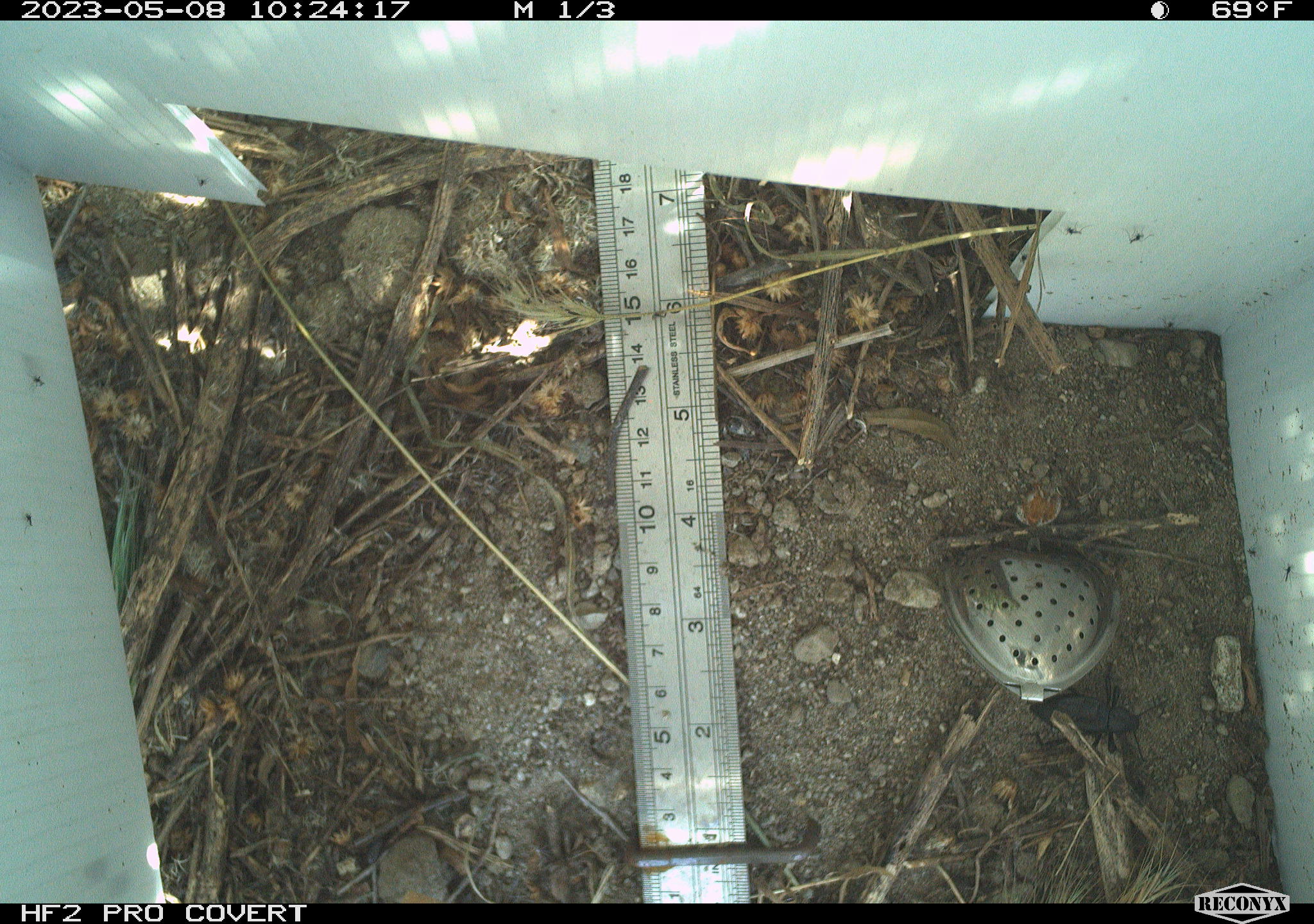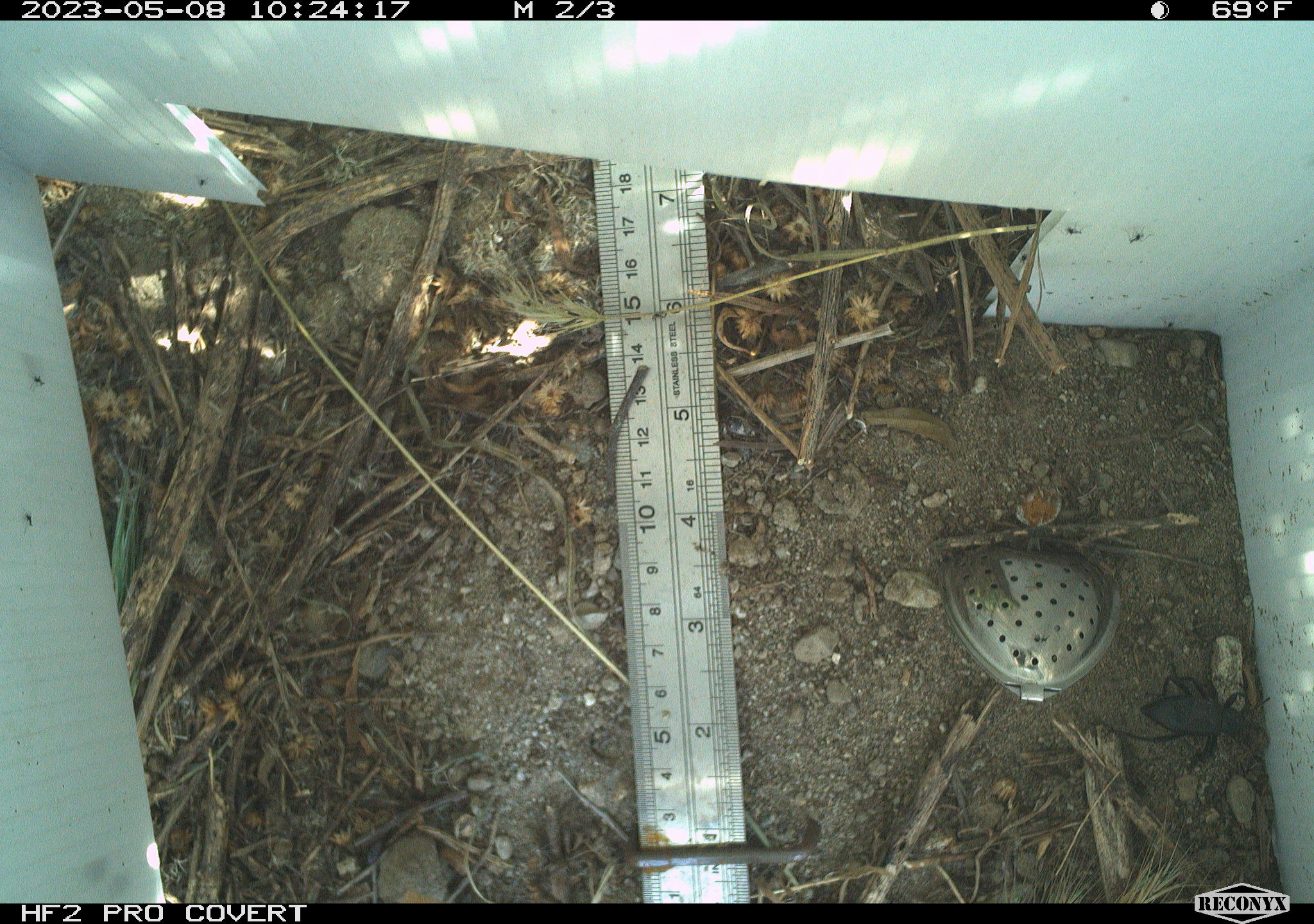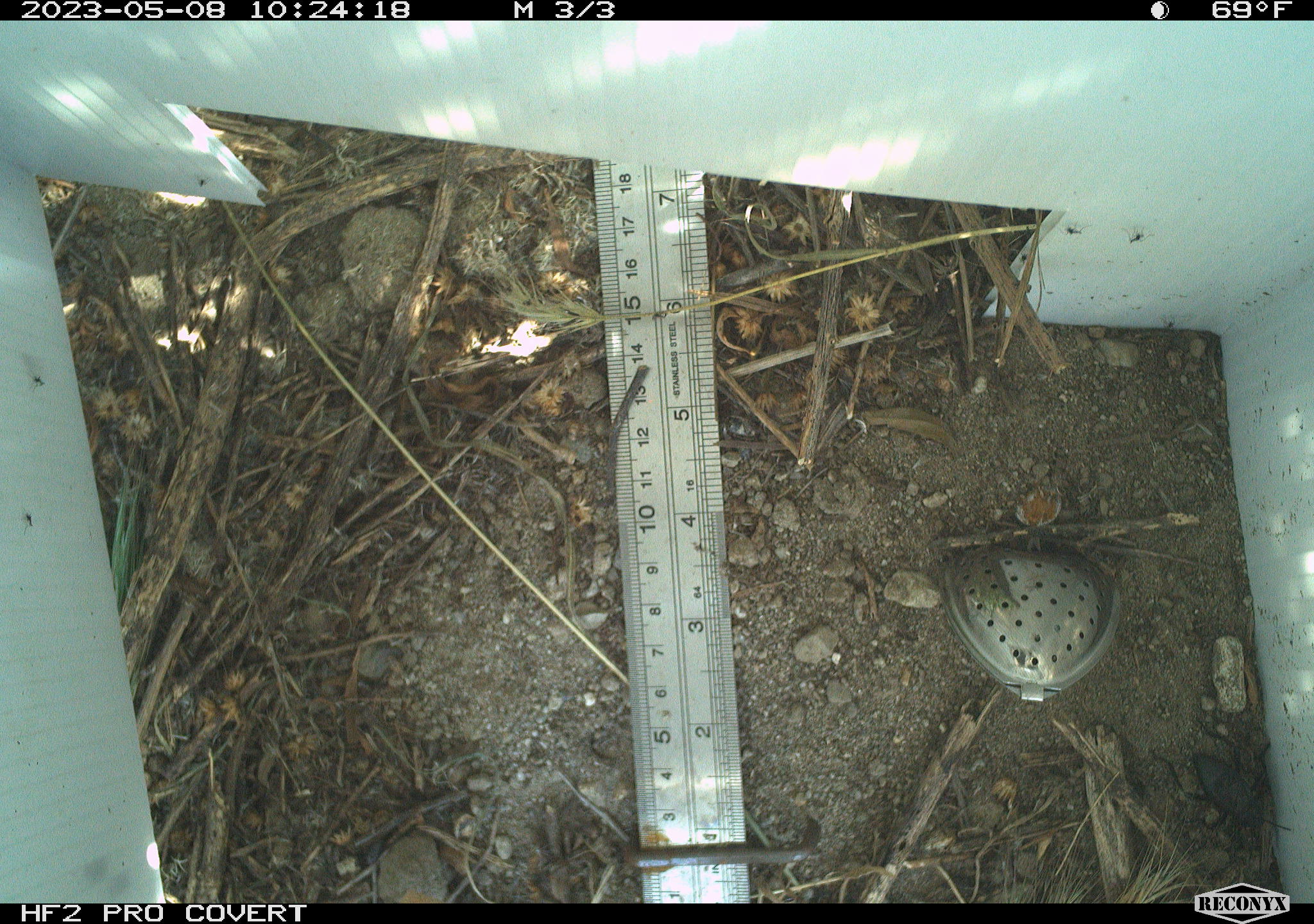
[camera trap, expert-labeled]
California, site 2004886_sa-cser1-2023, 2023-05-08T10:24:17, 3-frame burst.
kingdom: Animalia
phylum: Arthropoda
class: Insecta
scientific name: Insecta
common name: insect